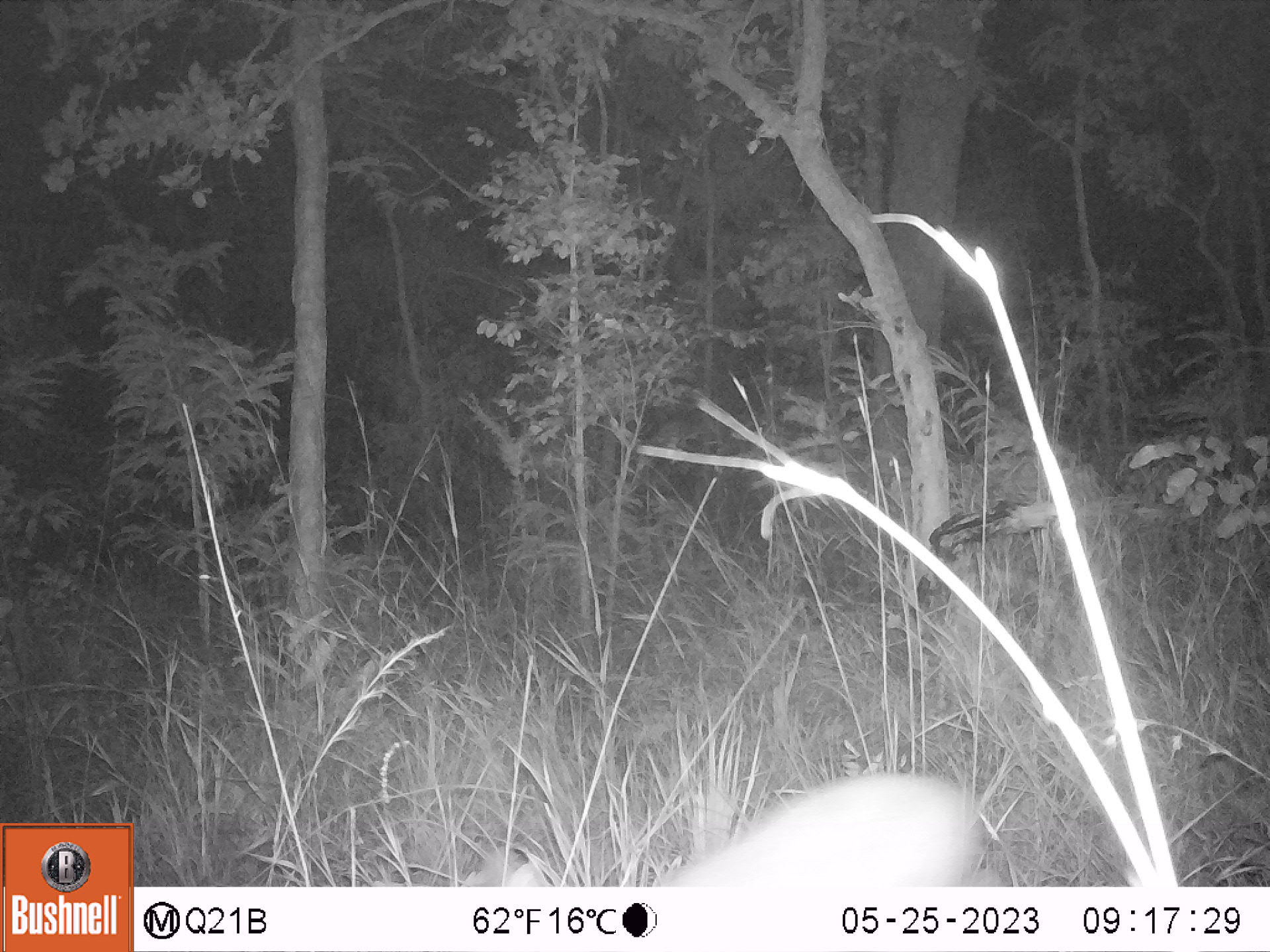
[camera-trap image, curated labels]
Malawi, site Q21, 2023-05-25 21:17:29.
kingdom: Animalia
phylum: Chordata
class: Mammalia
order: Artiodactyla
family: Bovidae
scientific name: Antilopinae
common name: small antelope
Small antelope (Antilopinae), count 1.